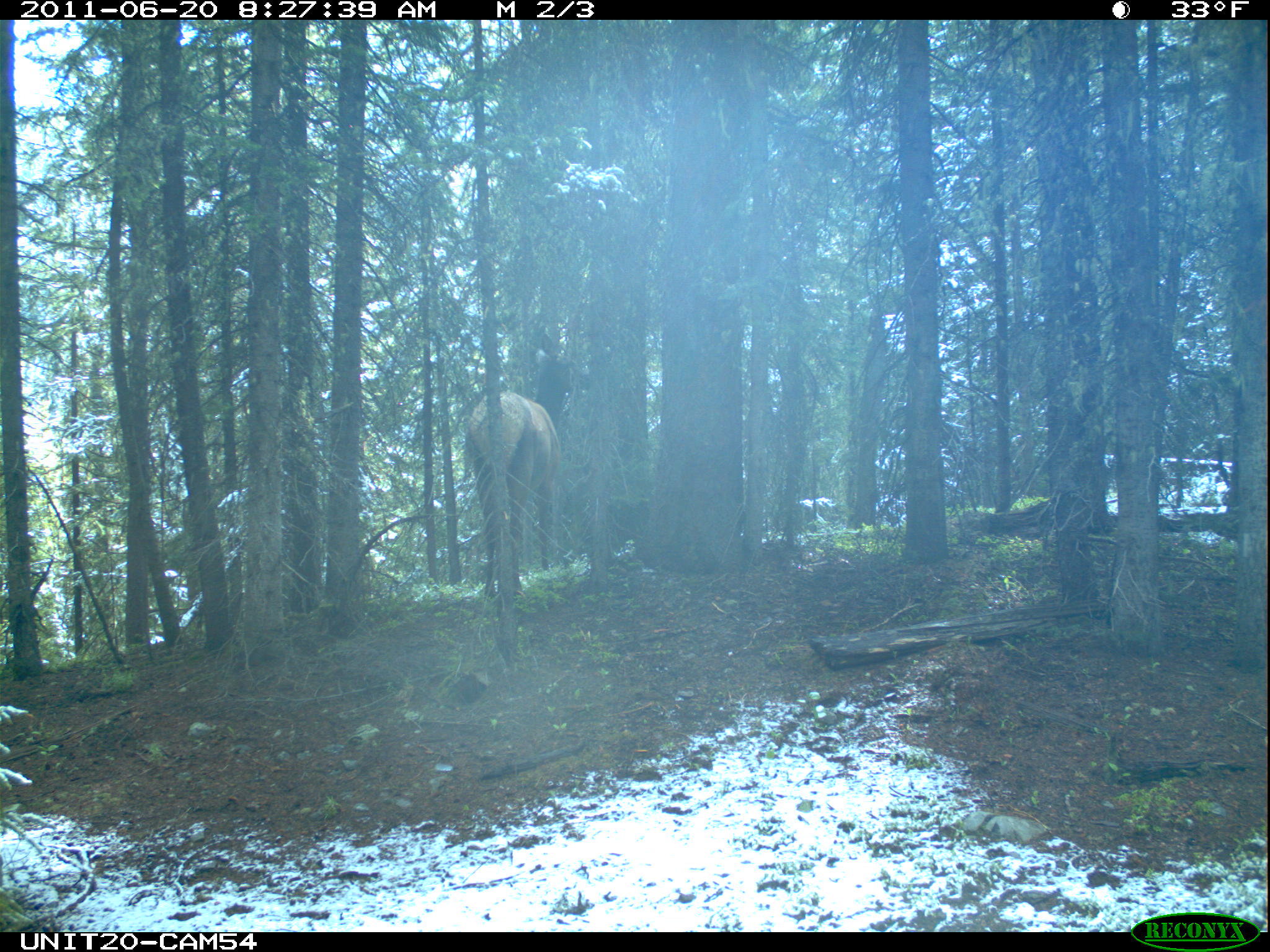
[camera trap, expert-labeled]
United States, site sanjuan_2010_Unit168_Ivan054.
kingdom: Animalia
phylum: Chordata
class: Mammalia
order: Artiodactyla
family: Cervidae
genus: Cervus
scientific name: Cervus elaphus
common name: red deer